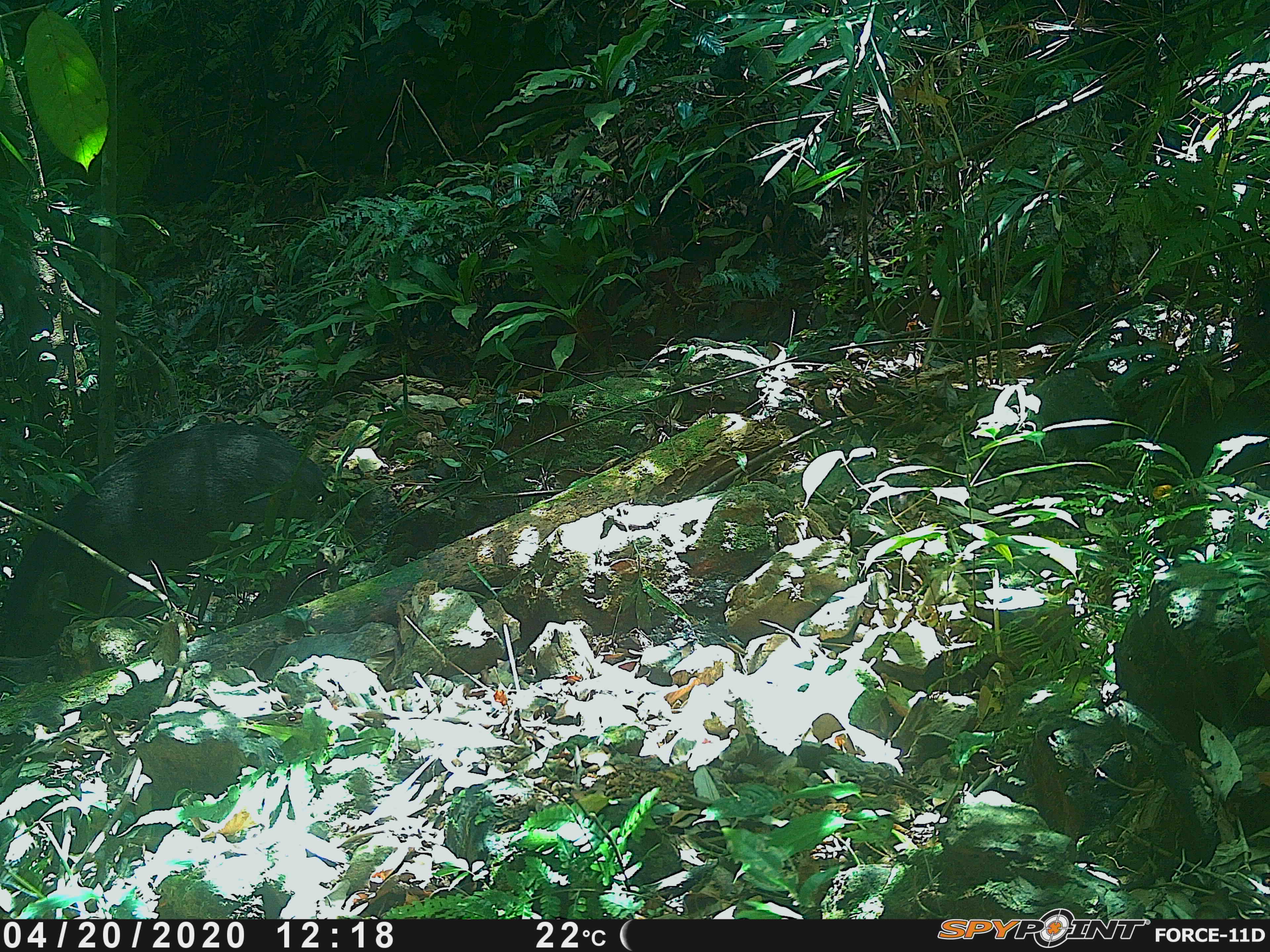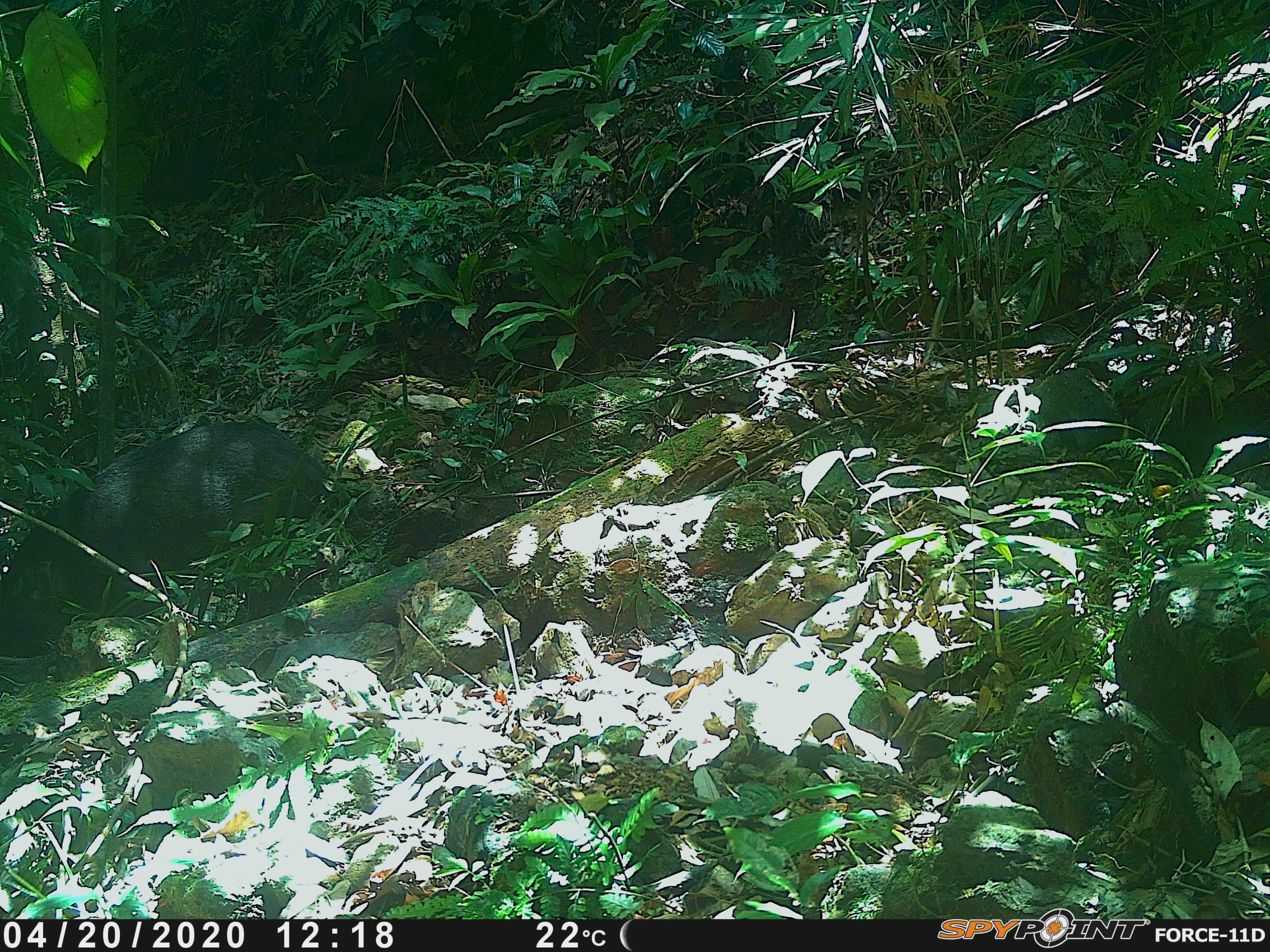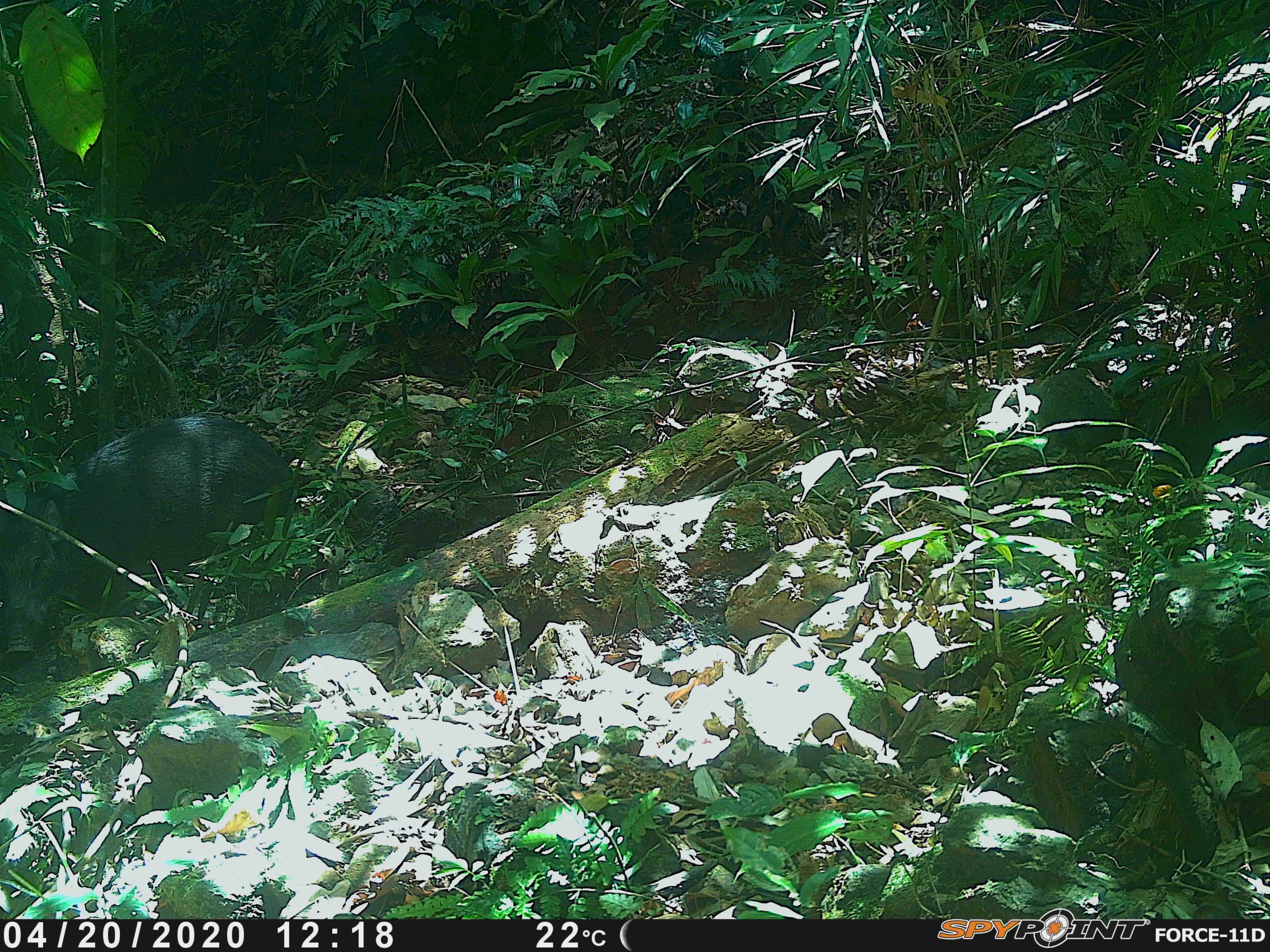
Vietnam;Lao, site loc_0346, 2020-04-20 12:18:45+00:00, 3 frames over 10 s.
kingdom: Animalia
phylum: Chordata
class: Mammalia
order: Artiodactyla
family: Suidae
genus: Sus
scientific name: Sus scrofa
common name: eurasian wild pig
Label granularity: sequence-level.